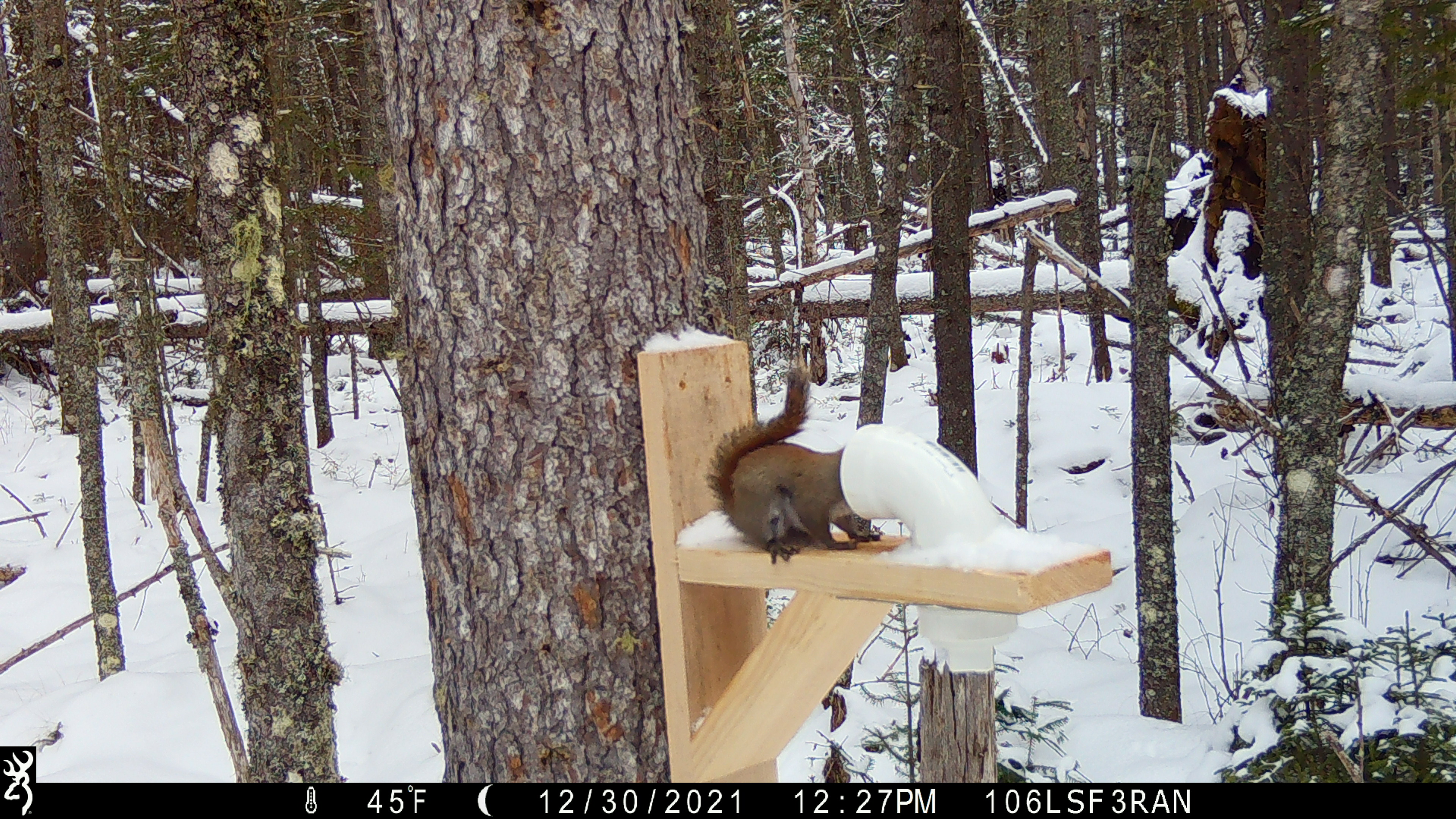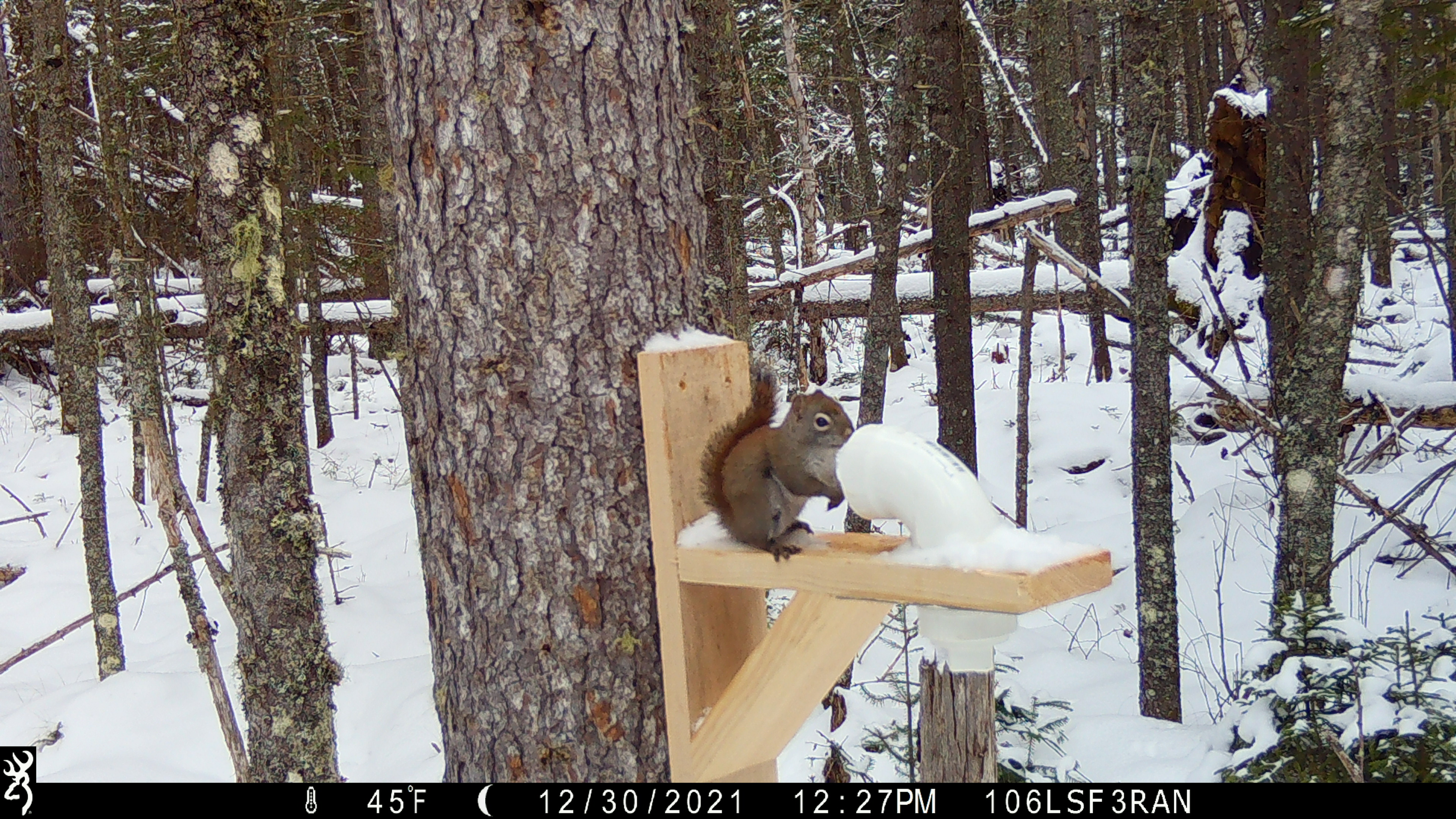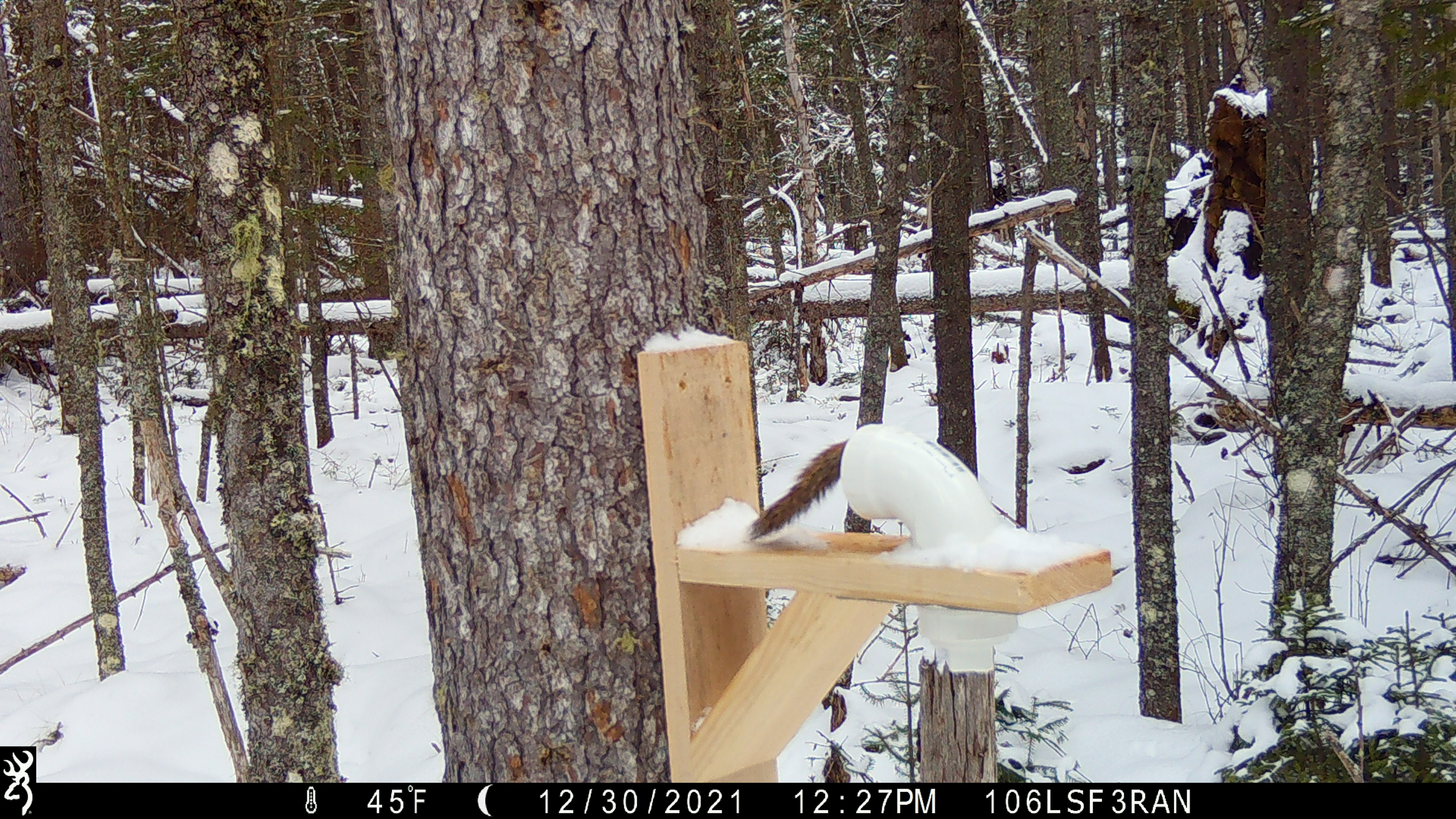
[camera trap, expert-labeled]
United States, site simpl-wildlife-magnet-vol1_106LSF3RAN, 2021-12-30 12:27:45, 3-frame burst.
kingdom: Animalia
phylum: Chordata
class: Mammalia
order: Rodentia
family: Sciuridae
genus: Tamiasciurus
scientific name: Tamiasciurus hudsonicus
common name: red squirrel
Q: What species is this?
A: Red squirrel (Tamiasciurus hudsonicus).